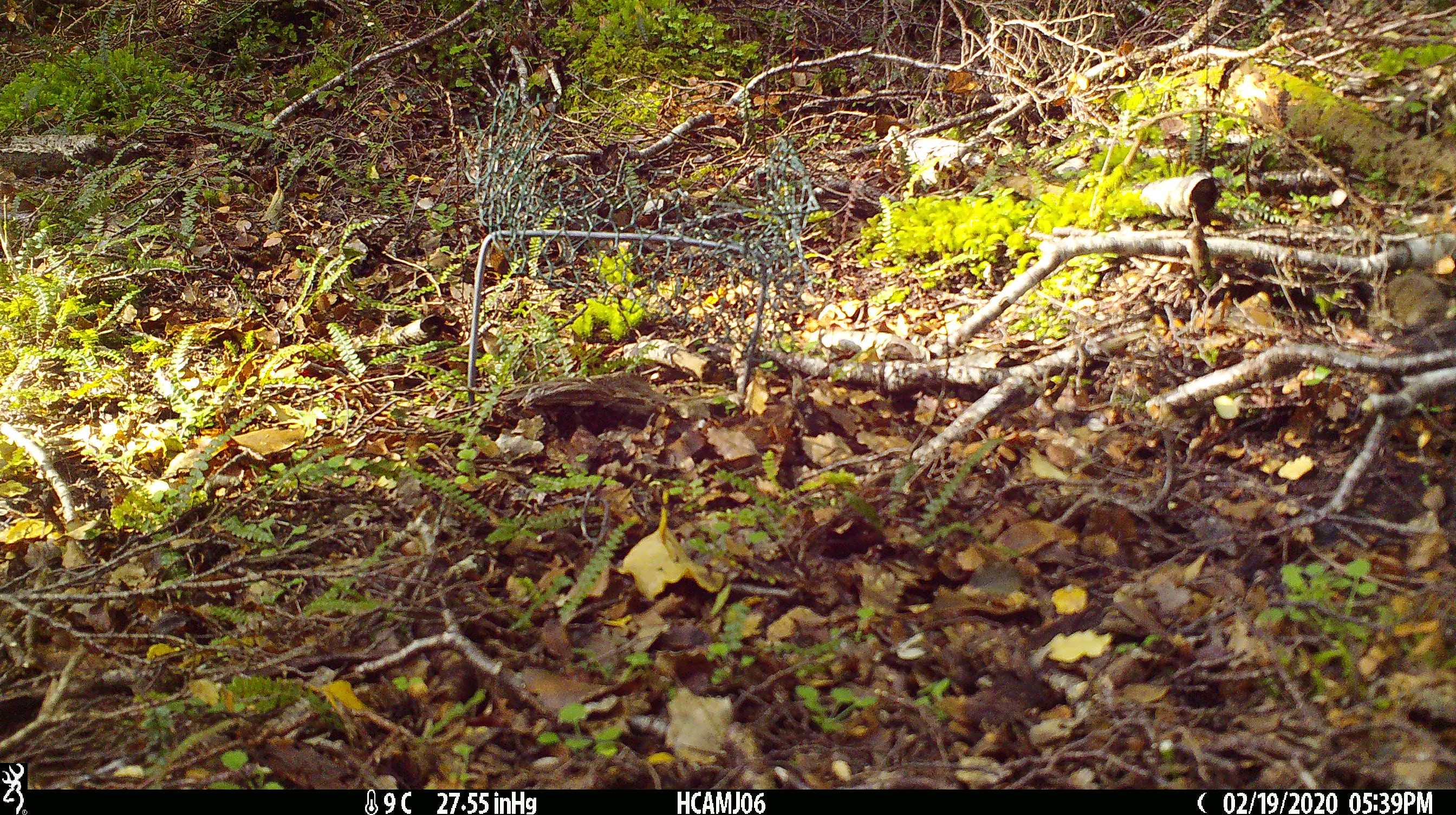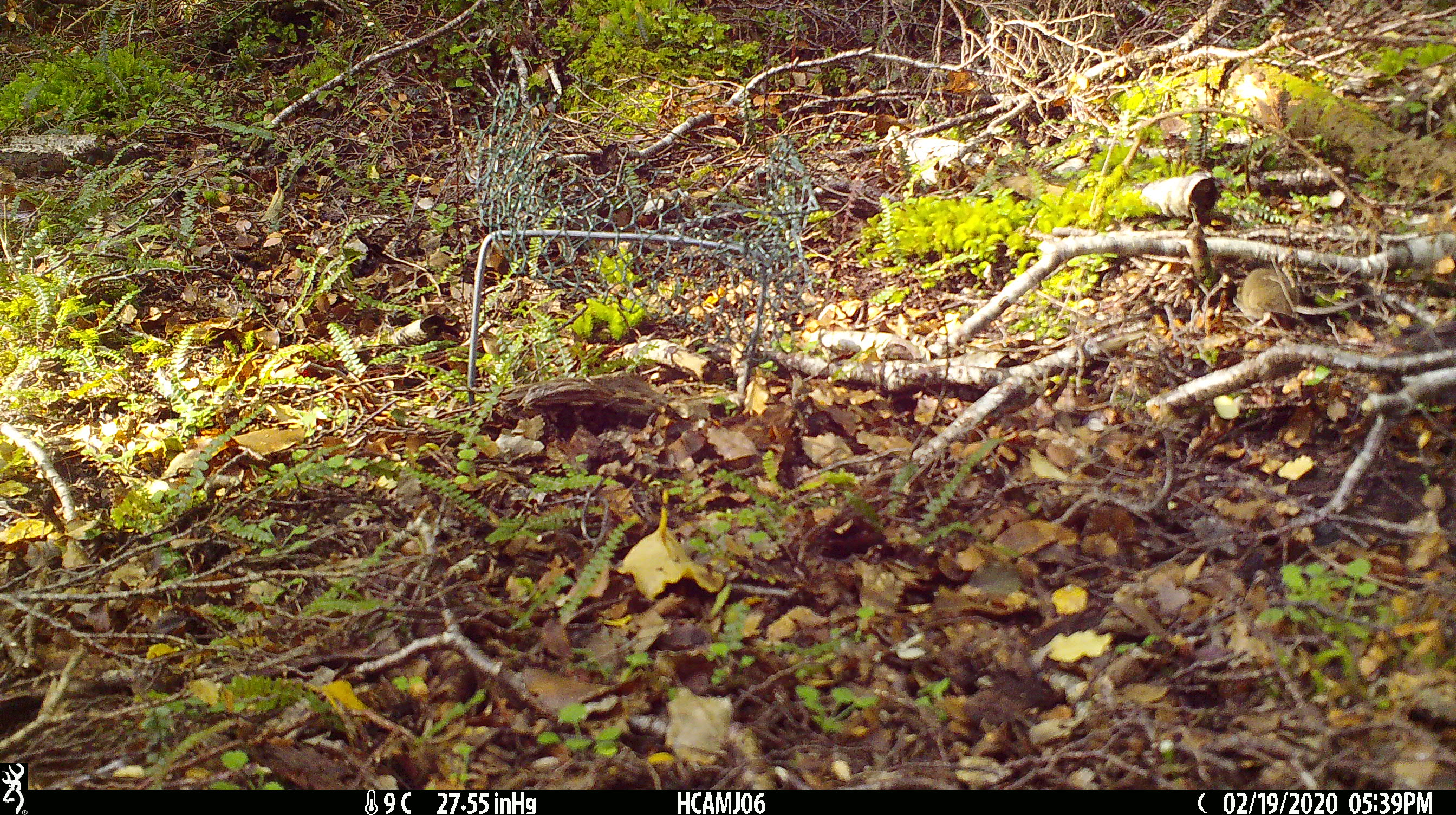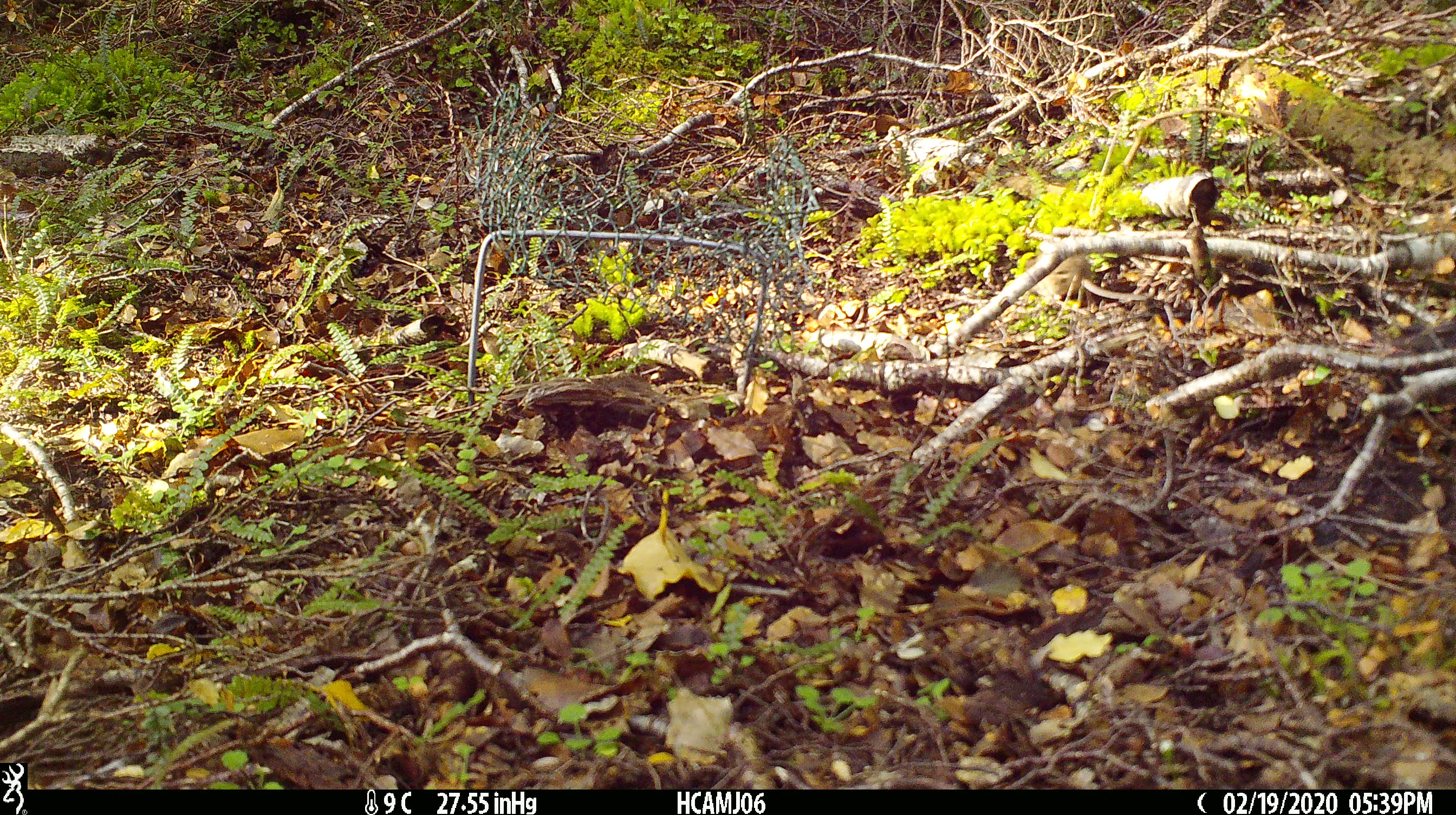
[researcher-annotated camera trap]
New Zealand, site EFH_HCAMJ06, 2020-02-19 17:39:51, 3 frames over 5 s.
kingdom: Animalia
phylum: Chordata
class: Mammalia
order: Rodentia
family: Muridae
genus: Mus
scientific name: Mus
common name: mouse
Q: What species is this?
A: Mouse (Mus).